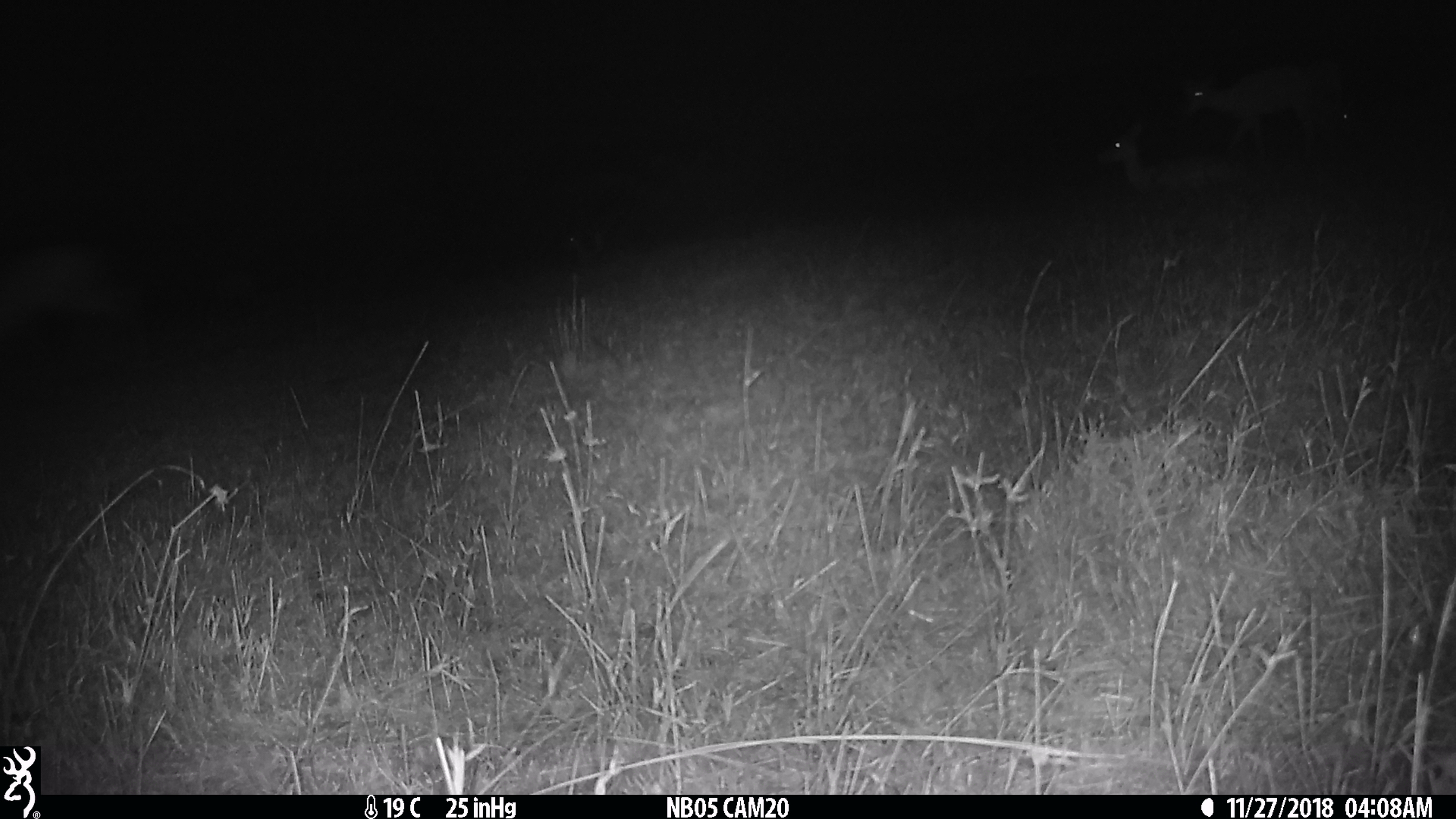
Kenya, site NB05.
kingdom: Animalia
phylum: Chordata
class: Mammalia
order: Artiodactyla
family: Bovidae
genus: Aepyceros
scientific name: Aepyceros melampus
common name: impala